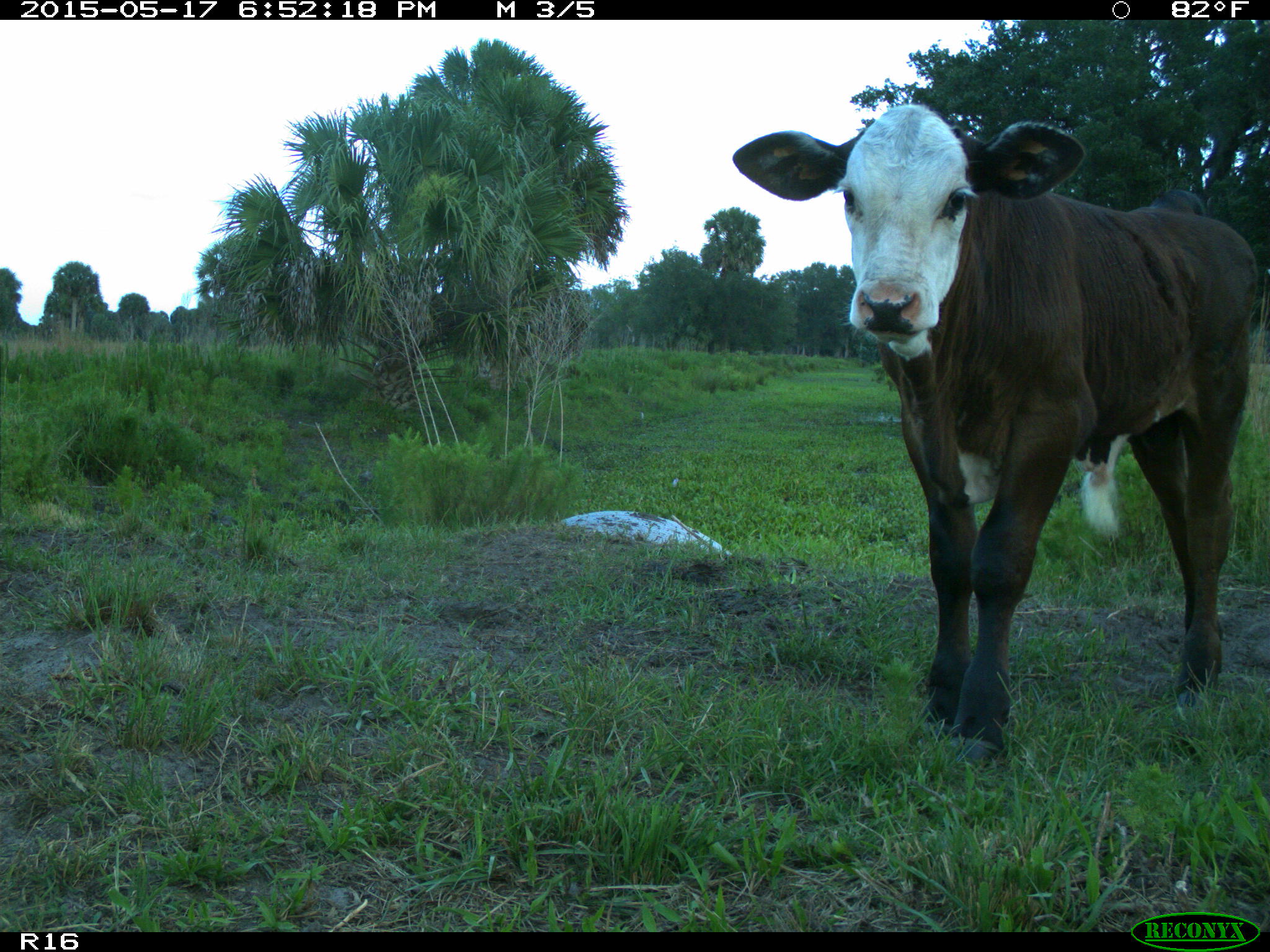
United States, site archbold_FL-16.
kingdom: Animalia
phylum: Chordata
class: Mammalia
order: Artiodactyla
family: Bovidae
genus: Bos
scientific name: Bos taurus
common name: domestic cow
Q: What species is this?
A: Bos taurus (domestic cow).